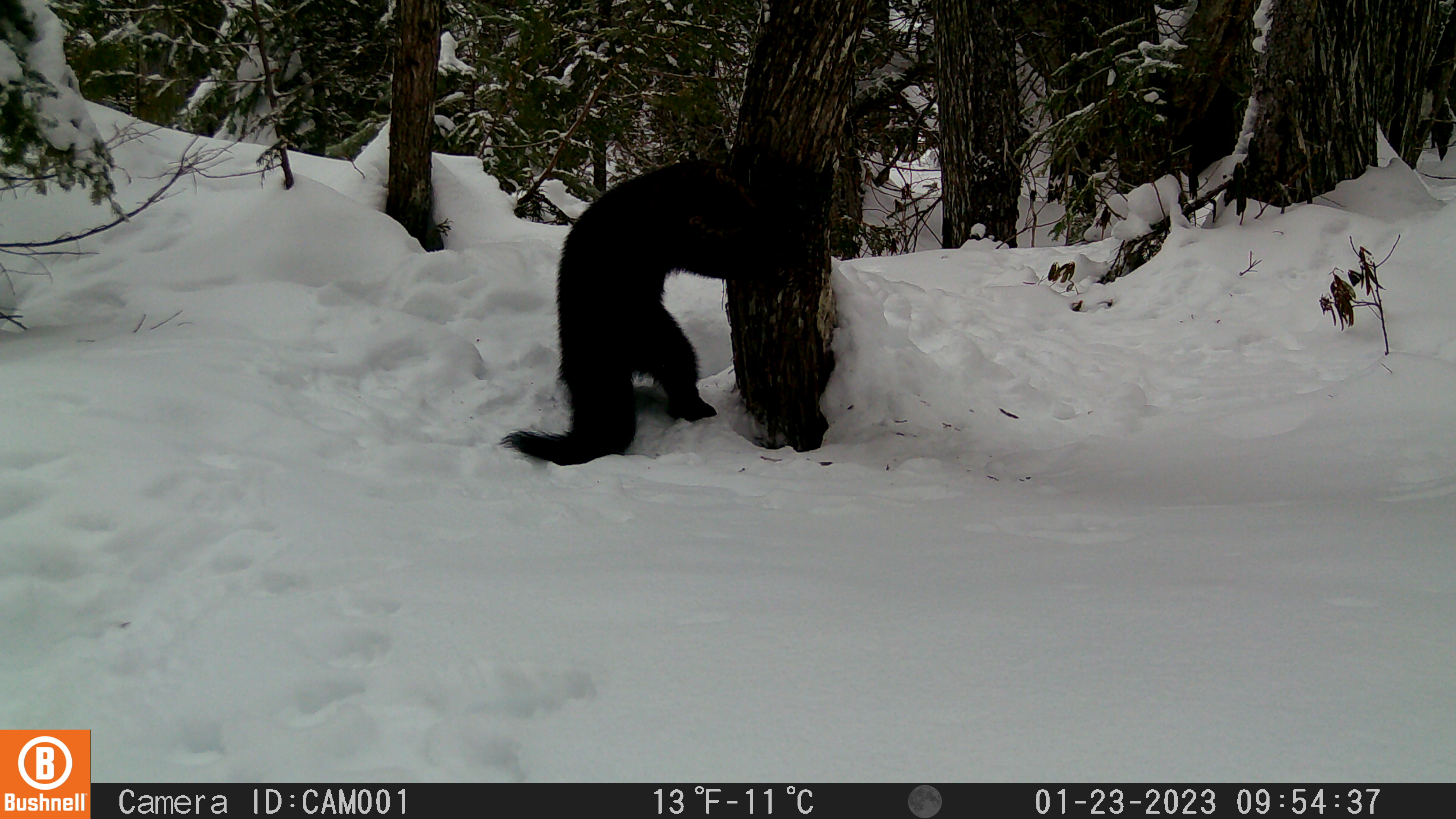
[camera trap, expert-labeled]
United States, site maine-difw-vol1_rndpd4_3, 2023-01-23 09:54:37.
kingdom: Animalia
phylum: Chordata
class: Mammalia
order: Carnivora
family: Mustelidae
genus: Pekania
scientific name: Pekania pennanti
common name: fisher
Fisher (Pekania pennanti).